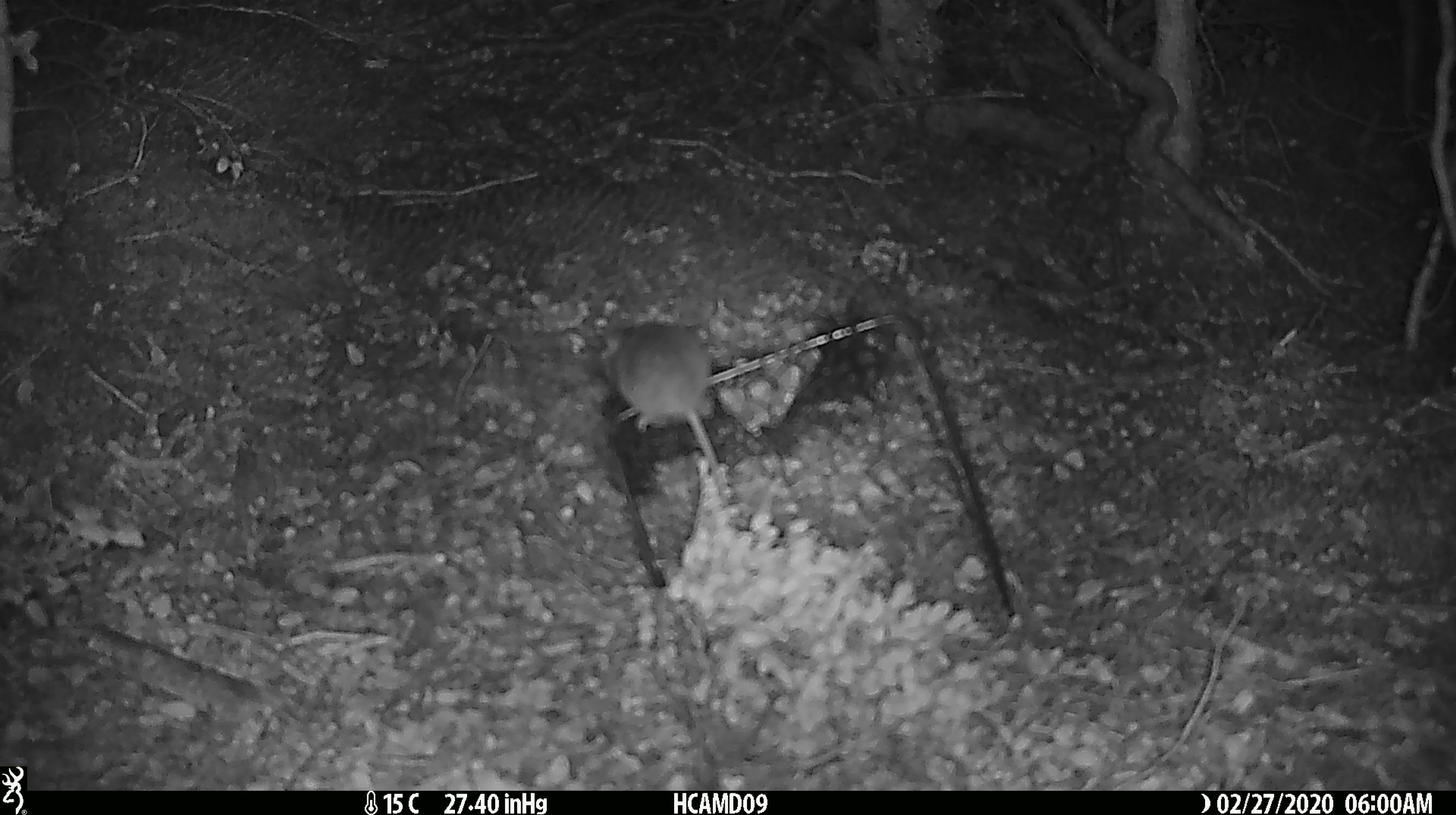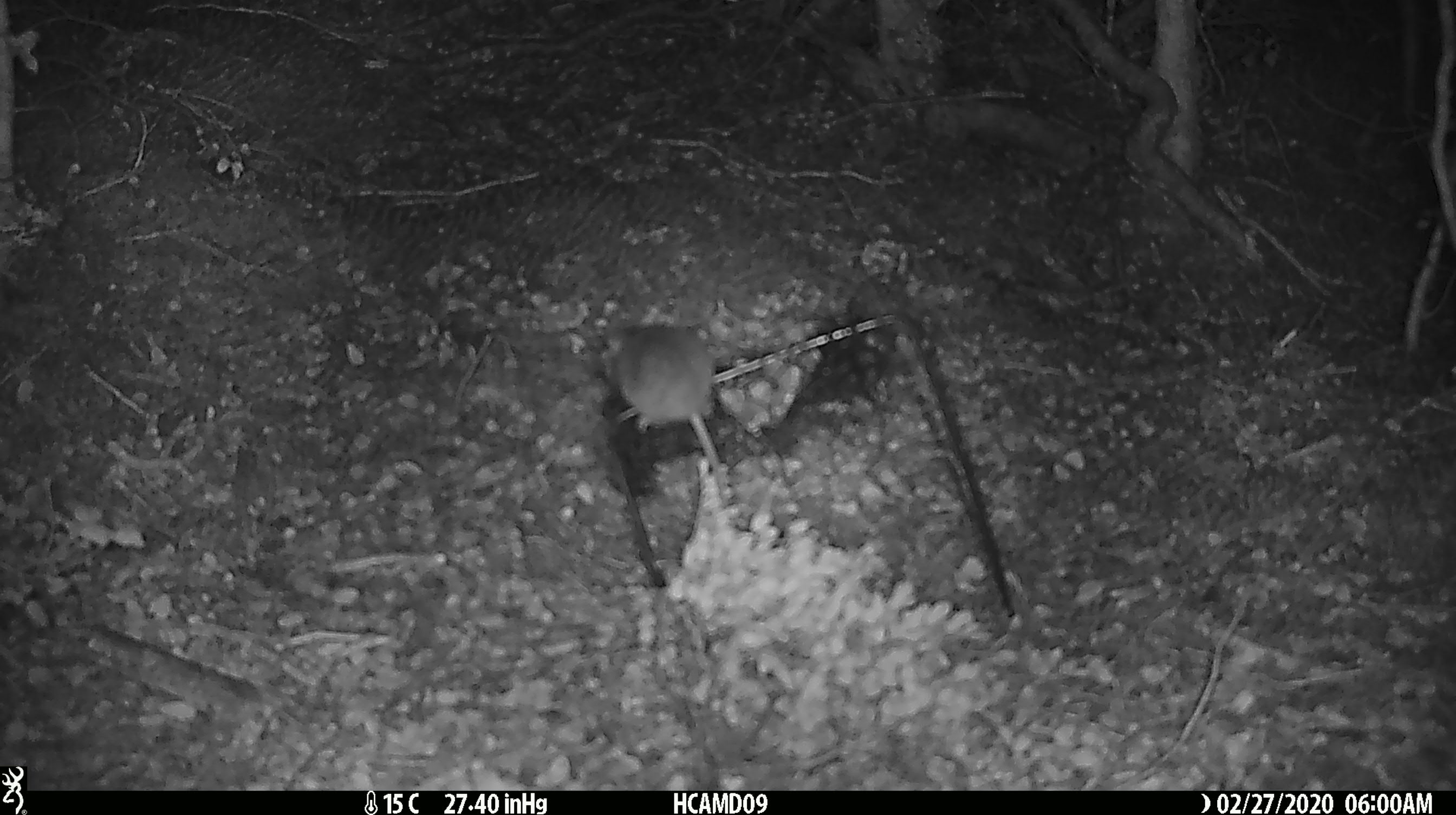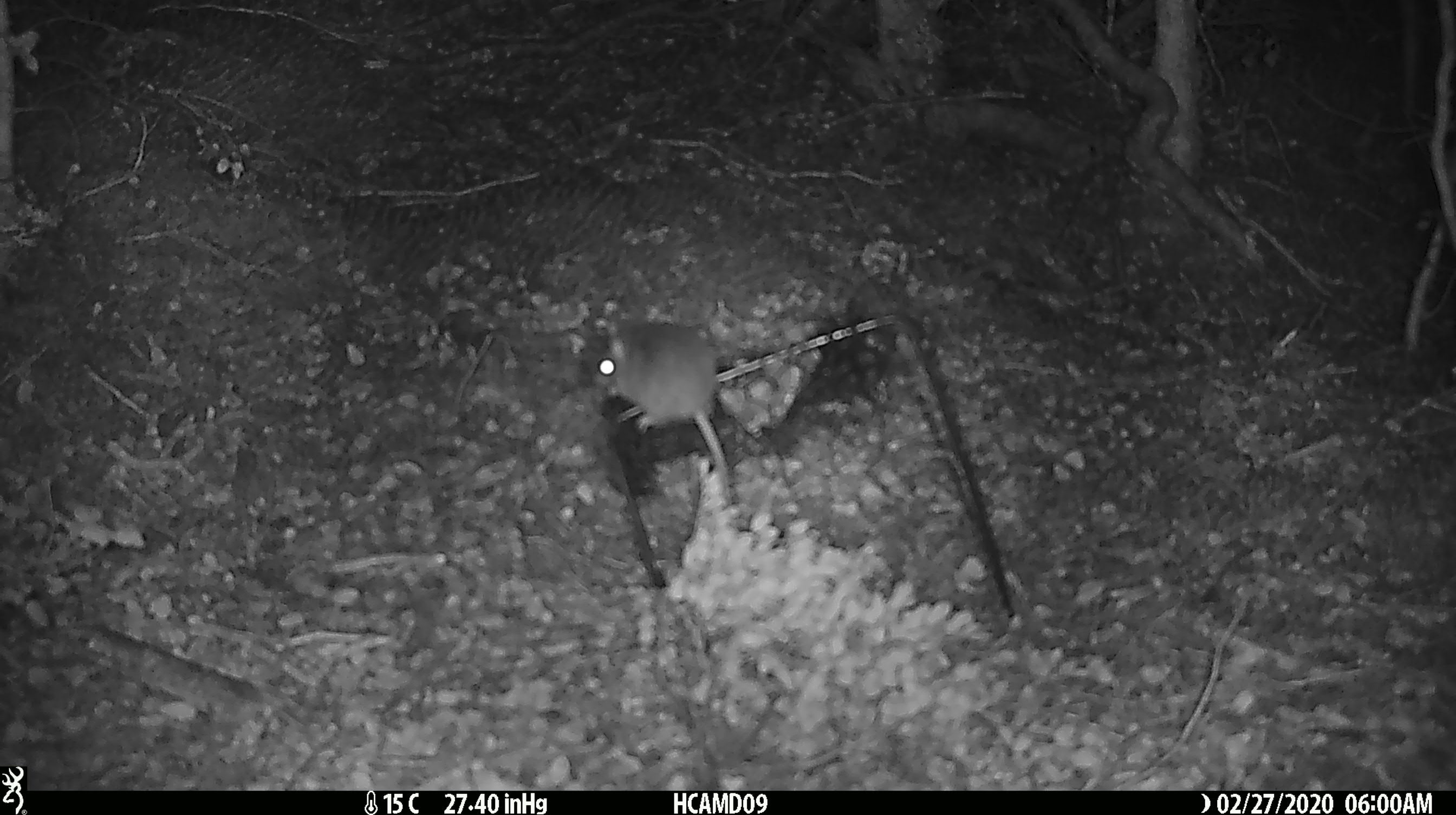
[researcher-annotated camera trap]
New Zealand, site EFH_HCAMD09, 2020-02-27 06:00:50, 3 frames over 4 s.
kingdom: Animalia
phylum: Chordata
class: Mammalia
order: Rodentia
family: Muridae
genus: Mus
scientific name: Mus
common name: mouse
Mouse (Mus).